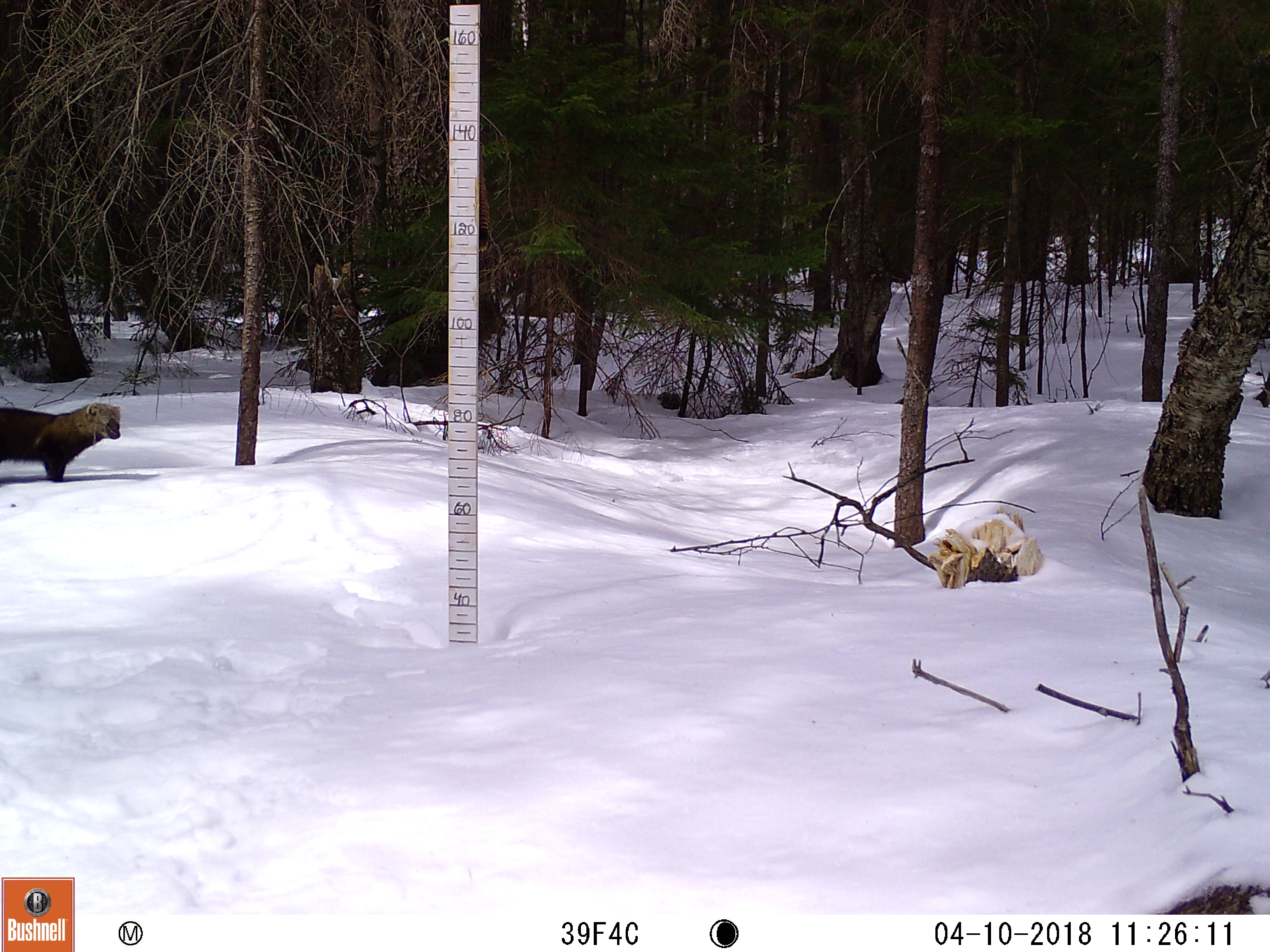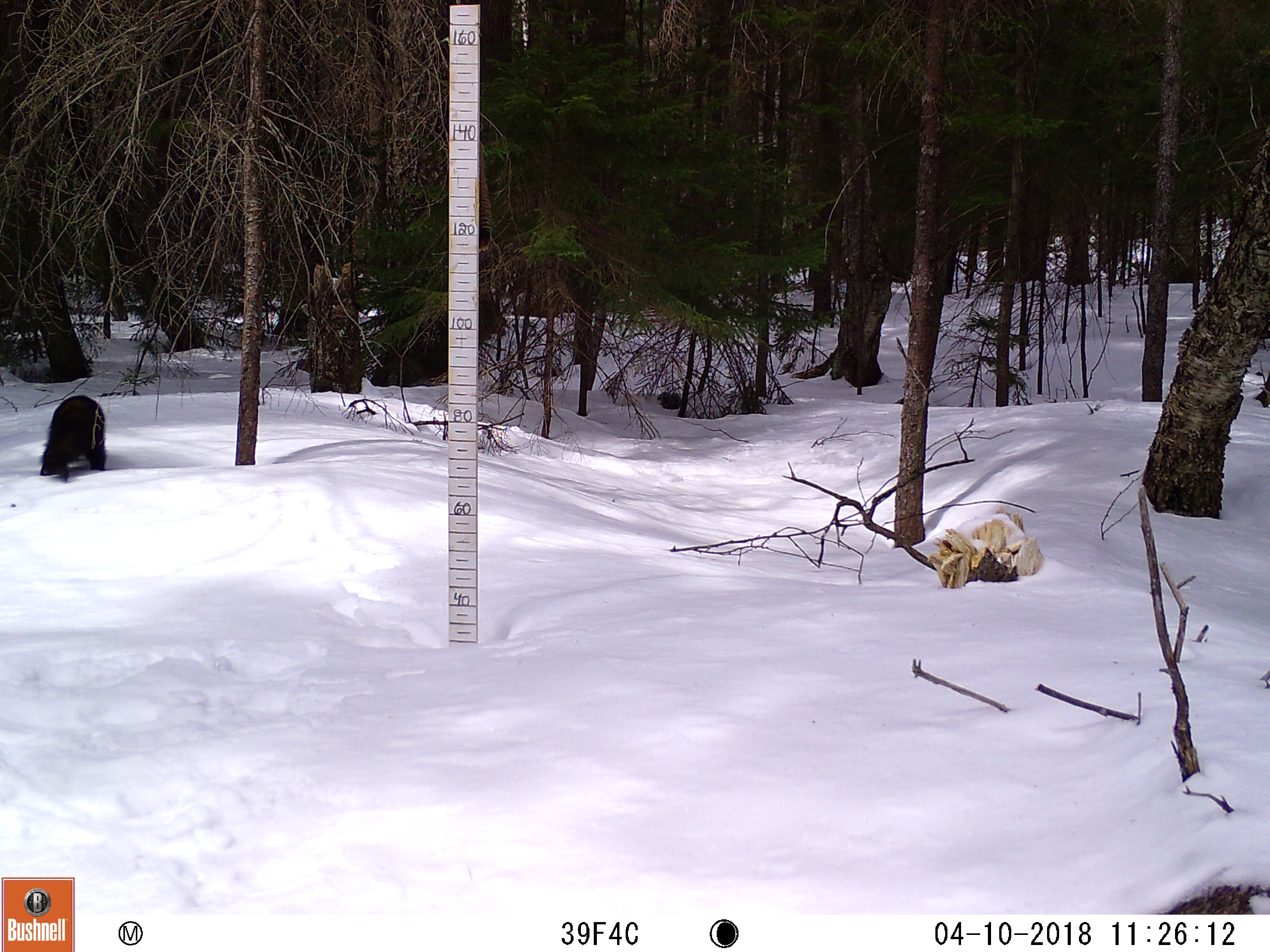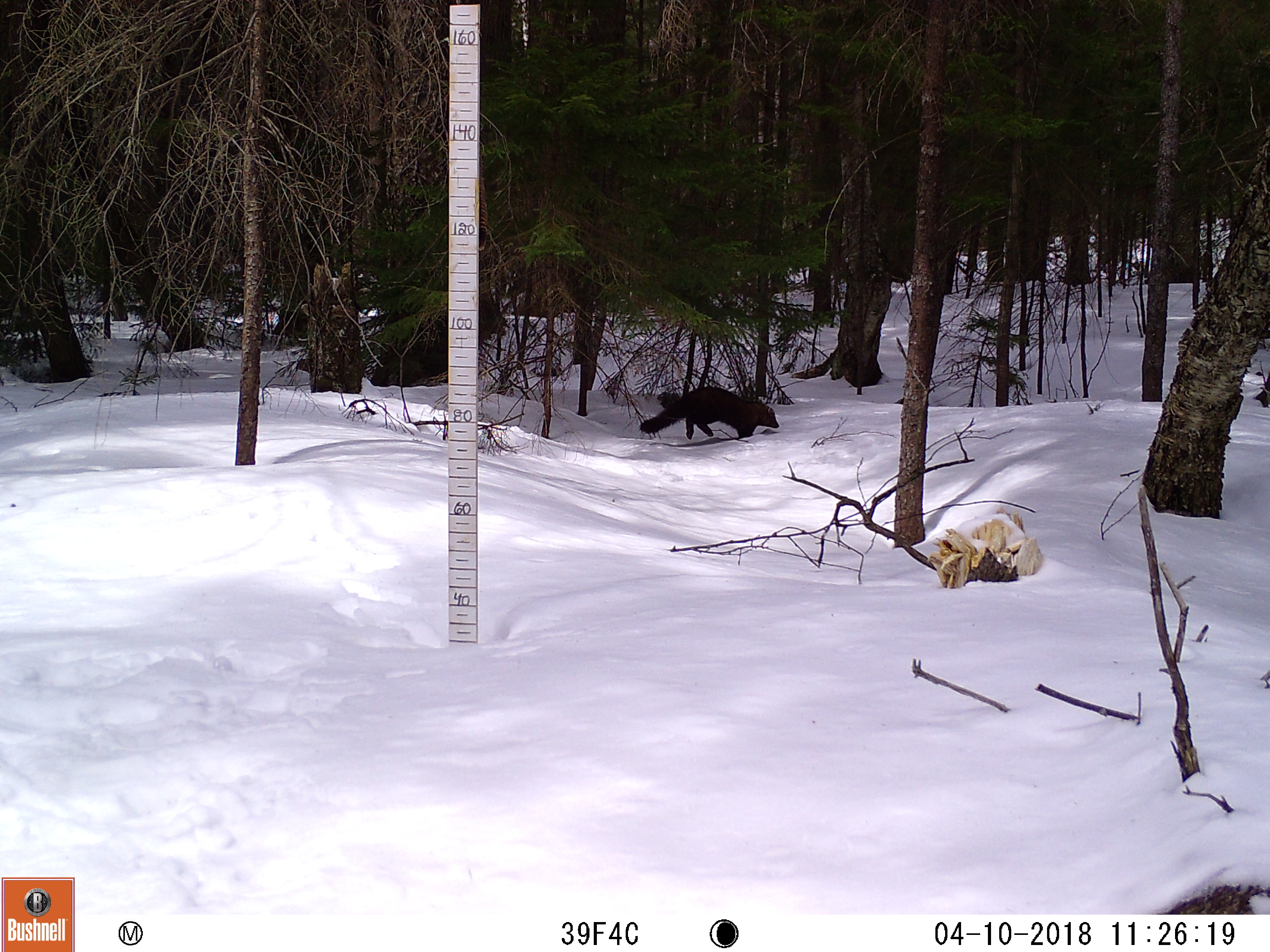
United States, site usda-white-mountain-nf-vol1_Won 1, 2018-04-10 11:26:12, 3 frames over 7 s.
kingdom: Animalia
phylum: Chordata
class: Mammalia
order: Carnivora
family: Mustelidae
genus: Pekania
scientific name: Pekania pennanti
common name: fisher